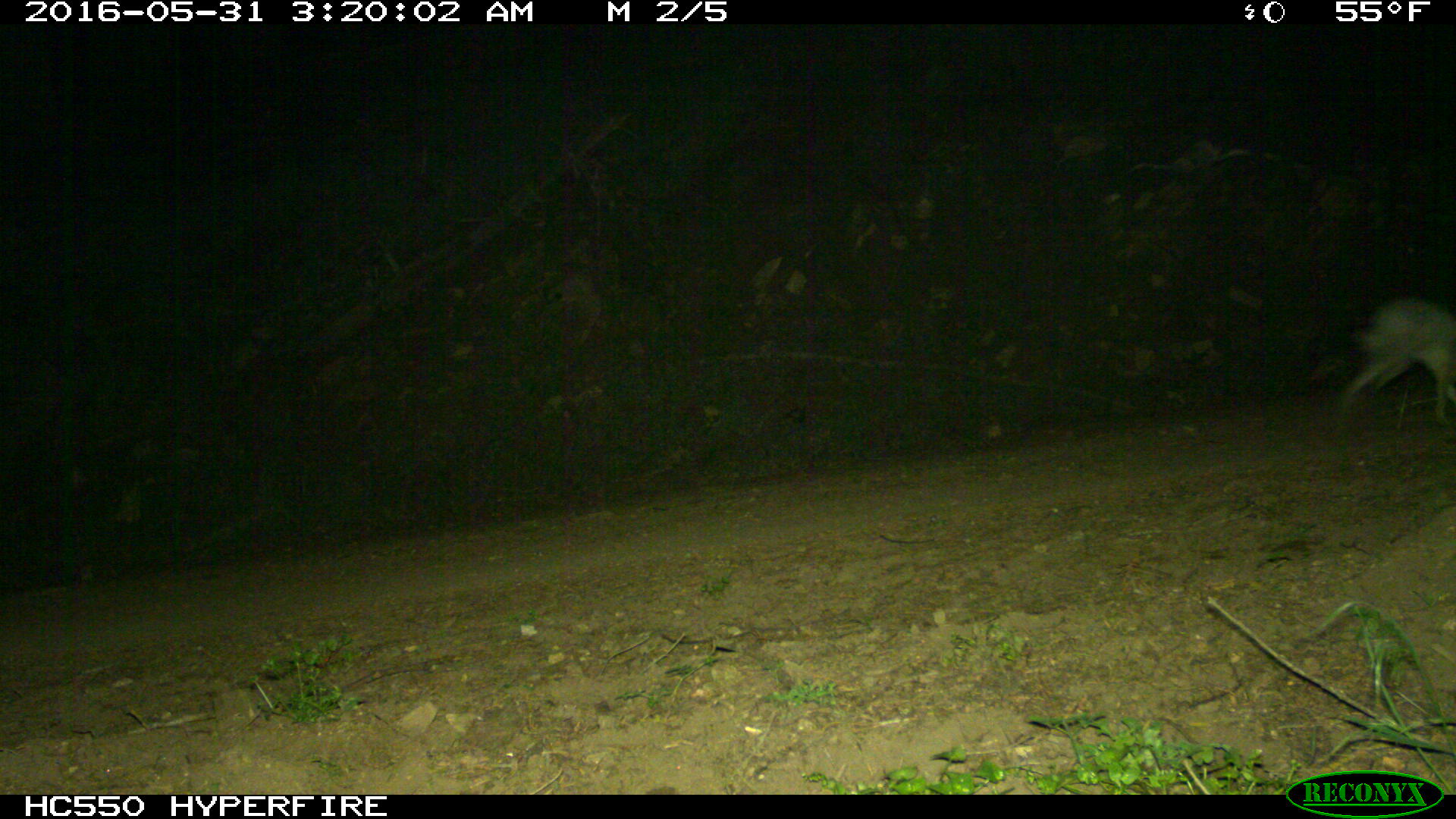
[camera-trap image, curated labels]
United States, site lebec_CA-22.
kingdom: Animalia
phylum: Chordata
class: Mammalia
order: Lagomorpha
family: Leporidae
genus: Lepus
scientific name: Lepus californicus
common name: black-tailed jackrabbit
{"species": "Lepus californicus (black-tailed jackrabbit)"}